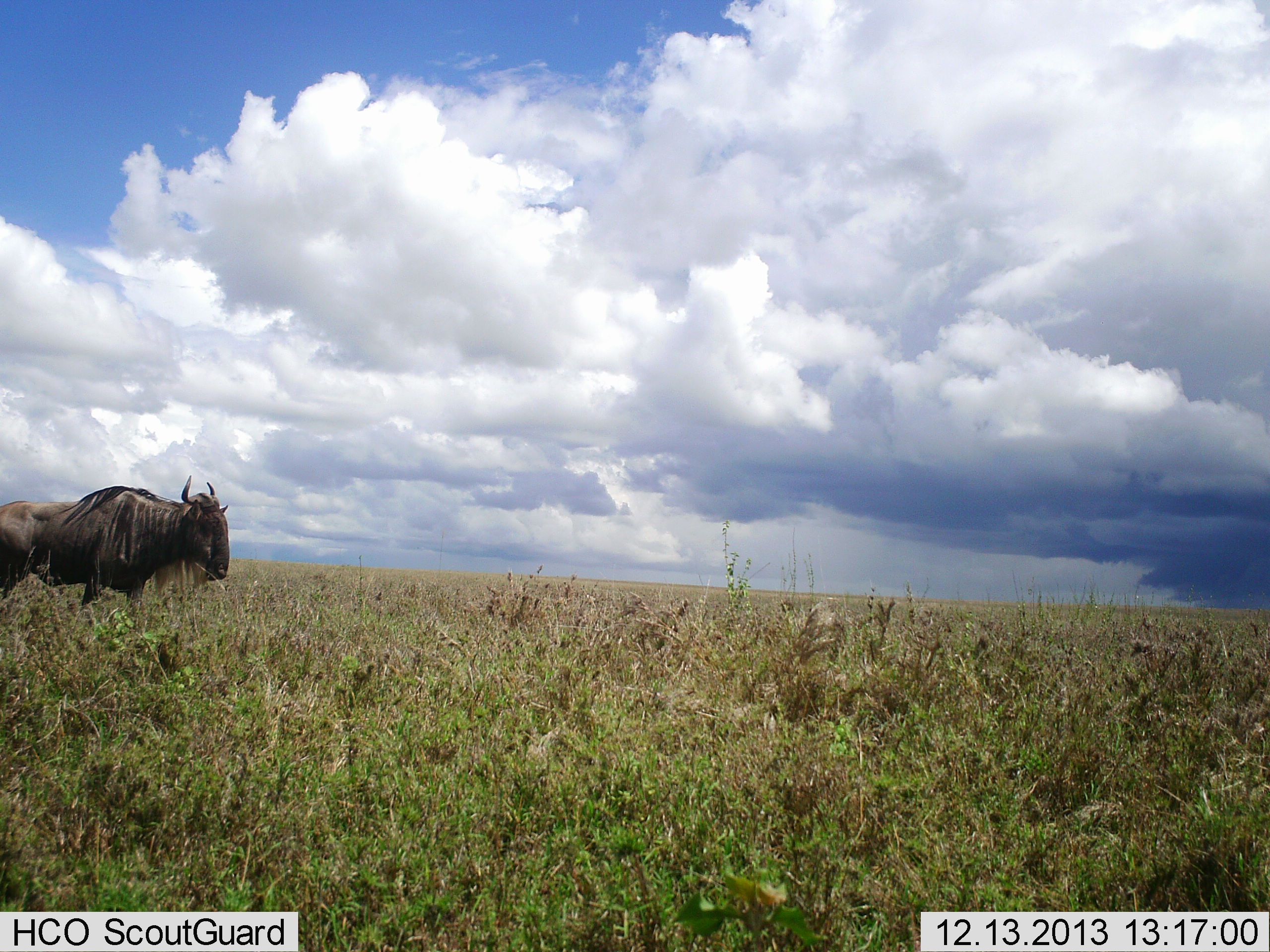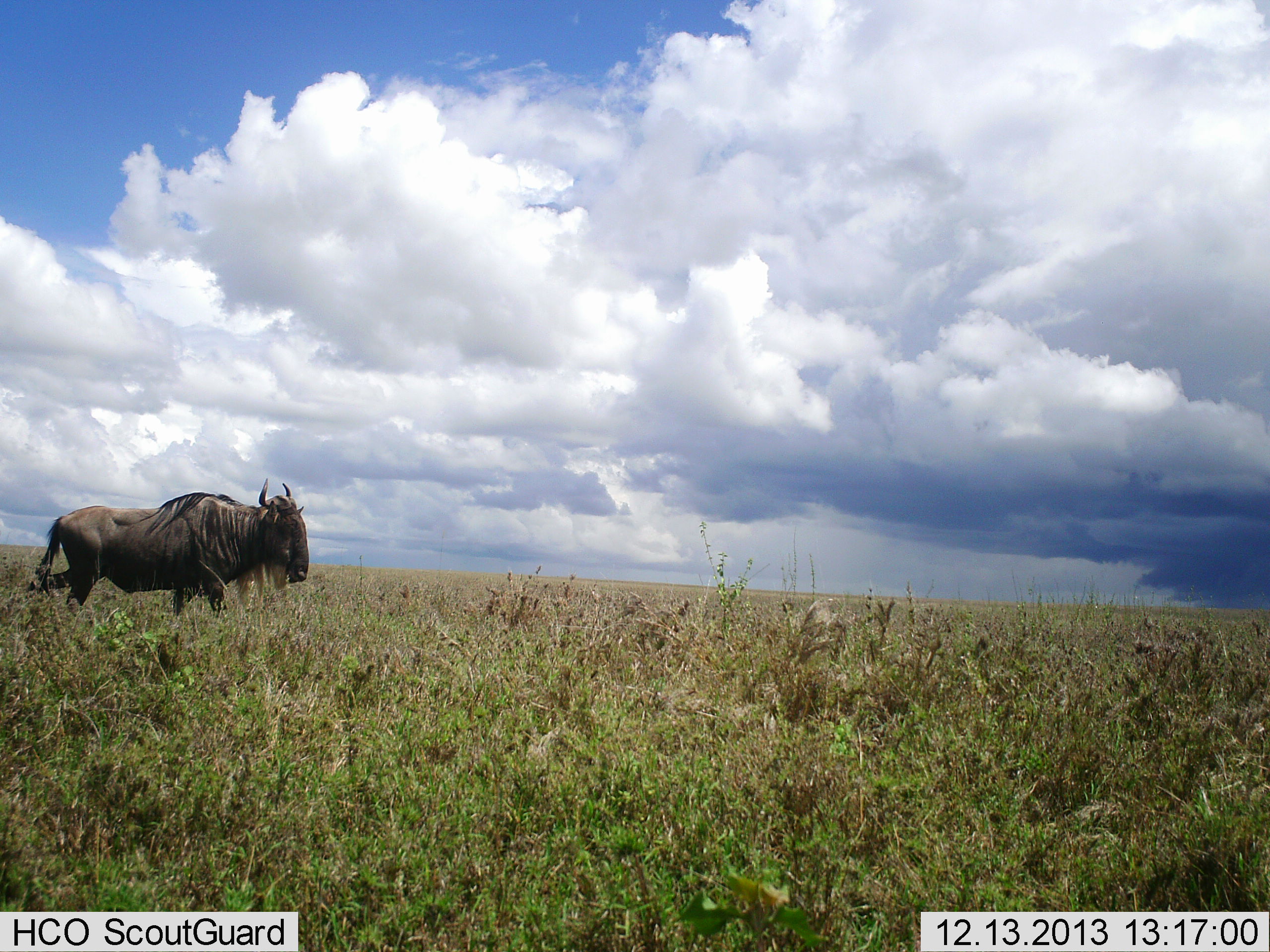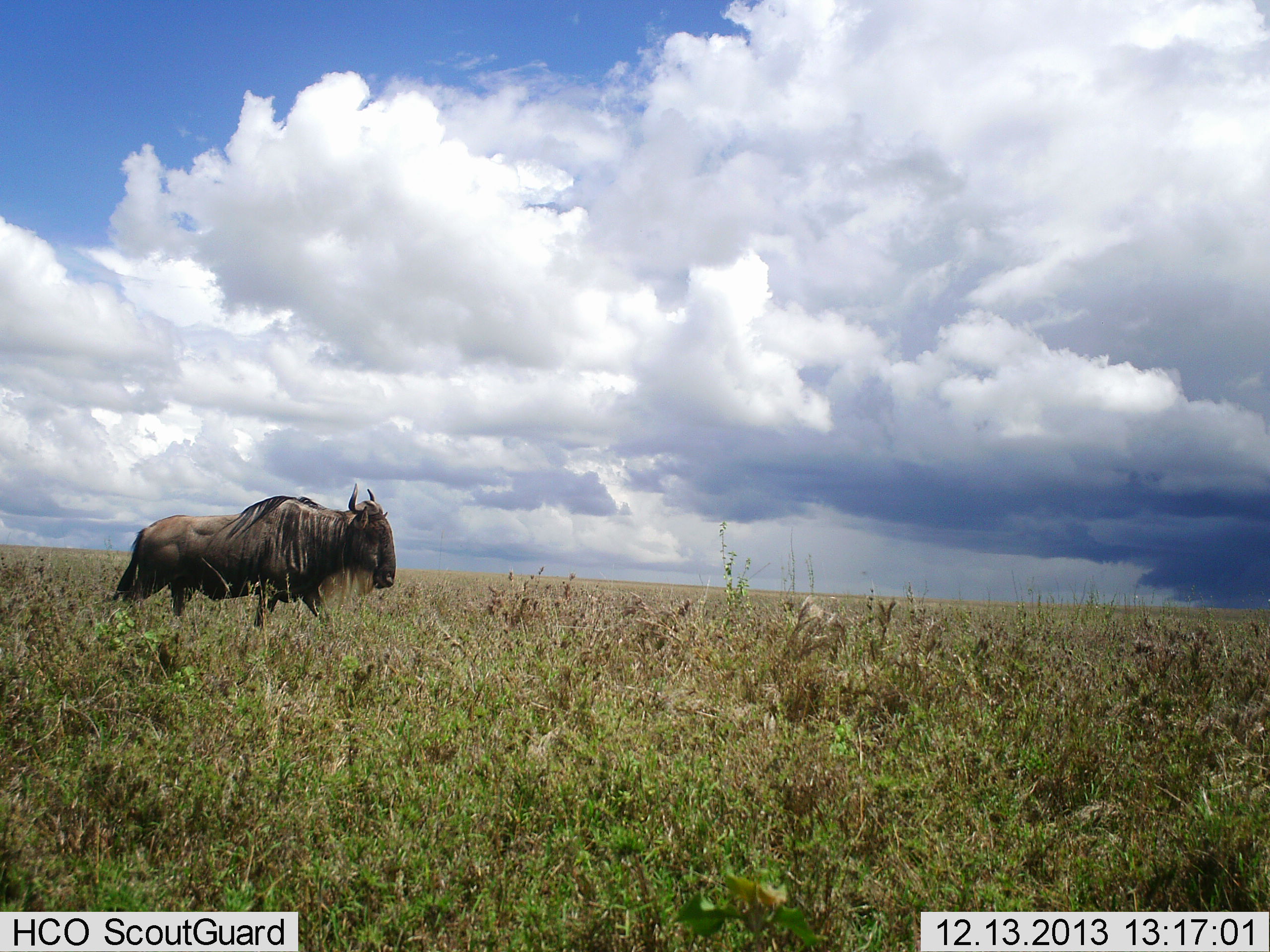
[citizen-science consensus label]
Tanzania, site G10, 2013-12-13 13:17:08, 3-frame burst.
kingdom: Animalia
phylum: Chordata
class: Mammalia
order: Artiodactyla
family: Bovidae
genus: Connochaetes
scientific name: Connochaetes taurinus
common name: blue wildebeest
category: wildebeest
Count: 1.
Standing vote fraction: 0%.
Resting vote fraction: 0%.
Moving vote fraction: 100%.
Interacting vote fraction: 0%.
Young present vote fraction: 0%.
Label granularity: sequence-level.